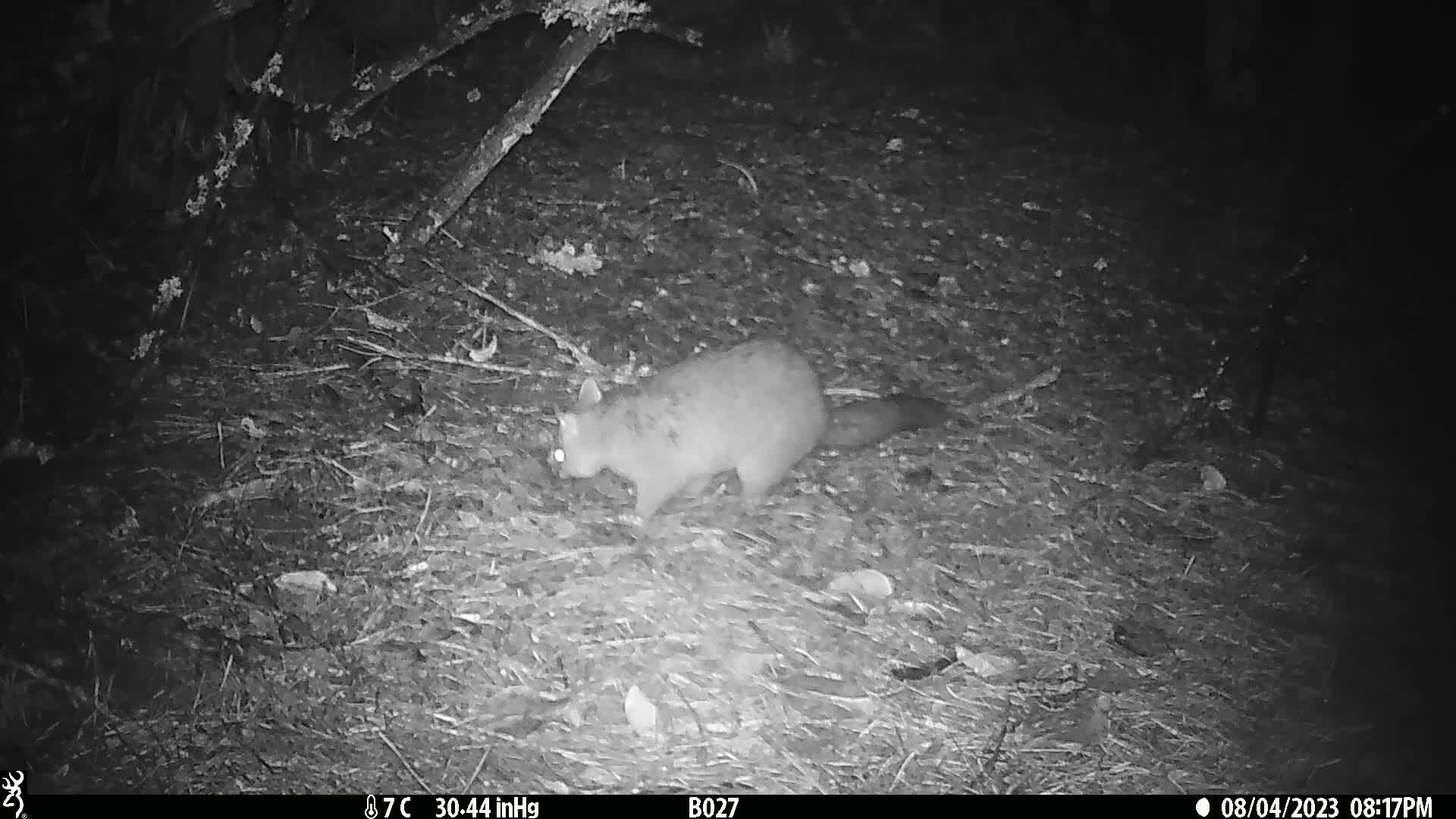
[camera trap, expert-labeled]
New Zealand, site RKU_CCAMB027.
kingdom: Animalia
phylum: Chordata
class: Mammalia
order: Diprotodontia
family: Phalangeridae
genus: Trichosurus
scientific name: Trichosurus vulpecula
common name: common brushtail possum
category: possum